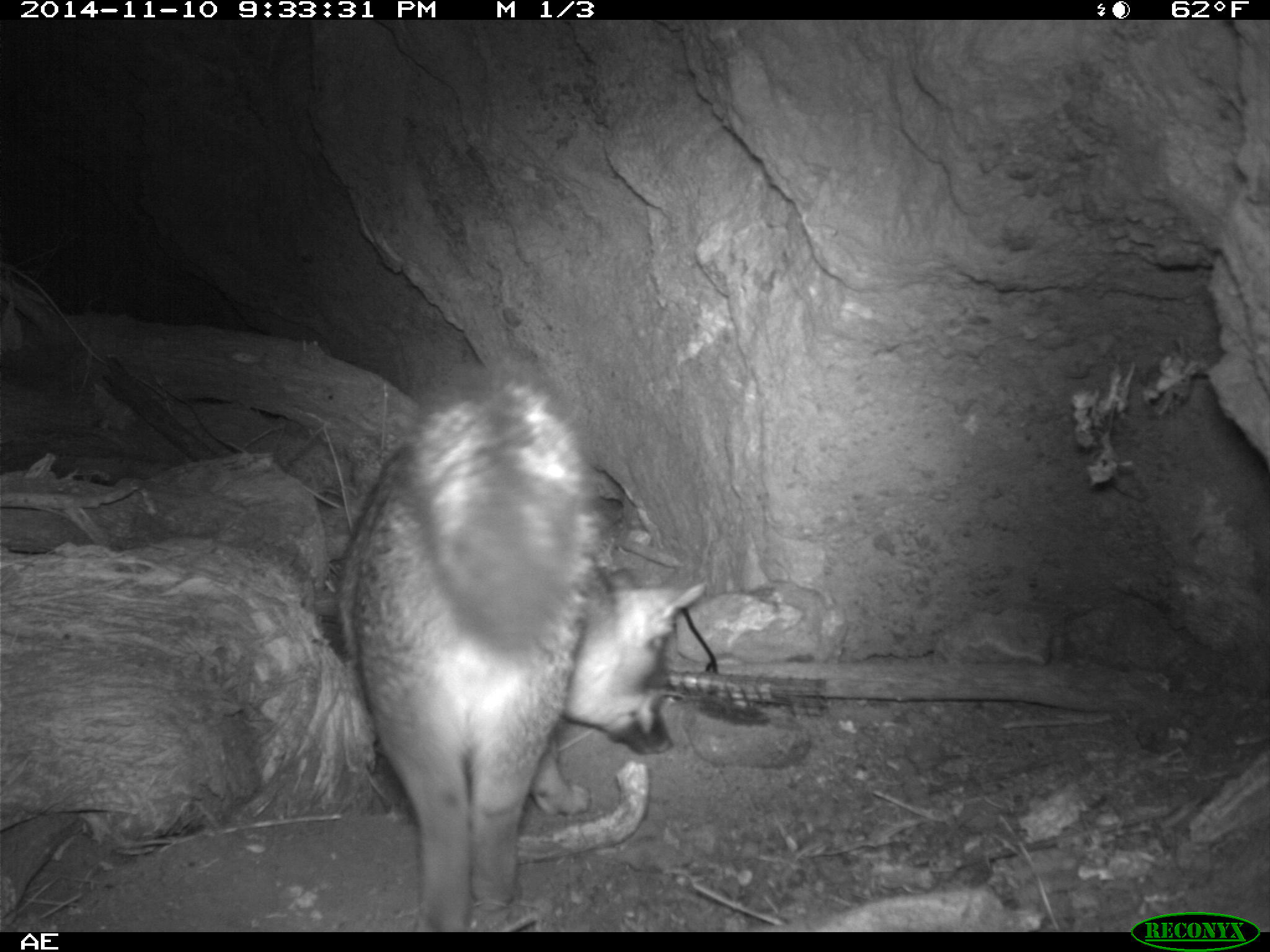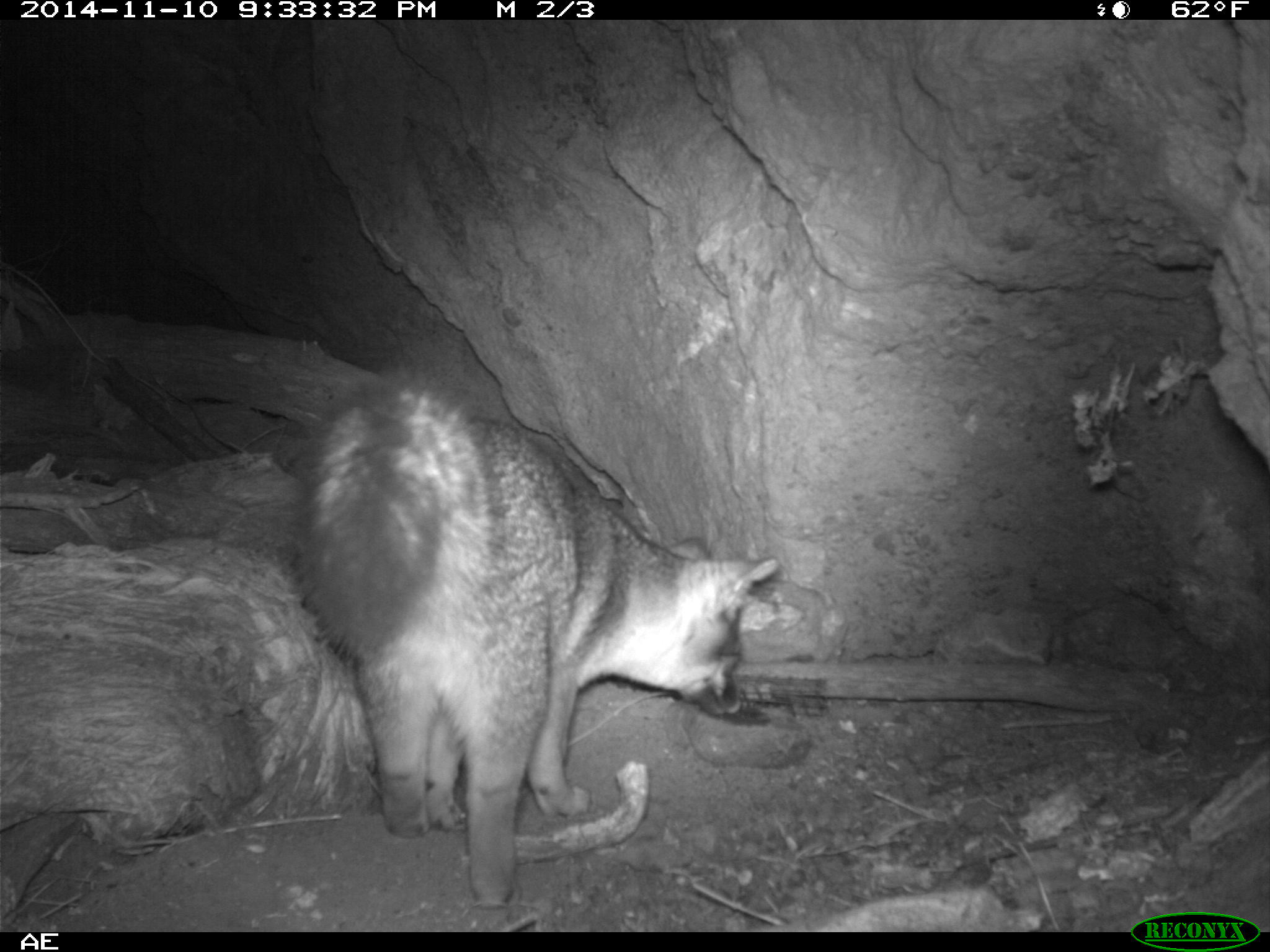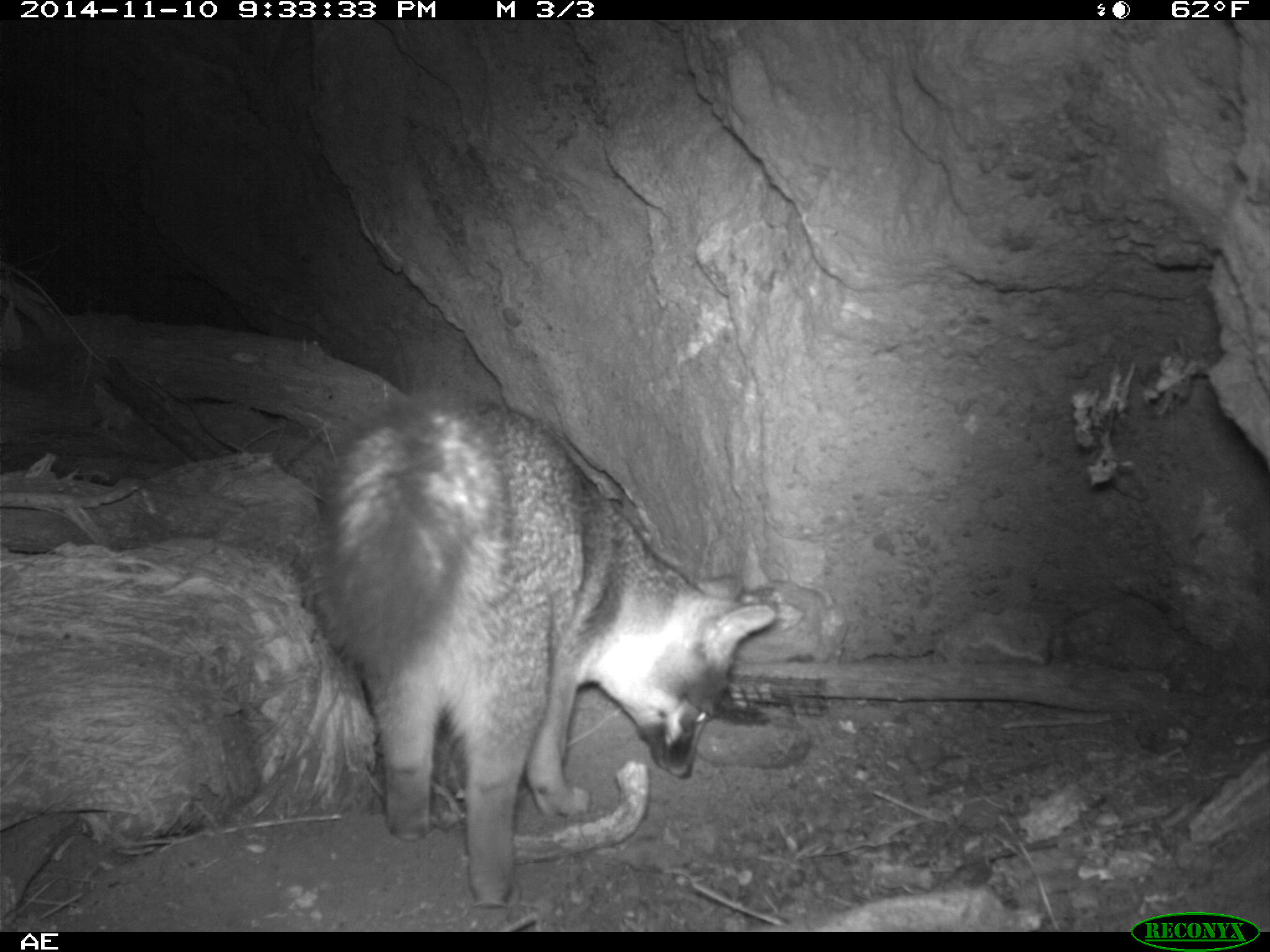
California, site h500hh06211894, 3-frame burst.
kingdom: Animalia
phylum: Chordata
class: Mammalia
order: Carnivora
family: Canidae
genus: Urocyon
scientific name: Urocyon littoralis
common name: island fox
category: fox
Fox (island fox) (Urocyon littoralis).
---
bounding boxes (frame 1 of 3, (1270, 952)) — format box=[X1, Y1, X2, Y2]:
fox: box=[337, 357, 708, 933]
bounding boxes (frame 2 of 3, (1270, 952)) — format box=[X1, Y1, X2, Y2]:
fox: box=[288, 370, 785, 909]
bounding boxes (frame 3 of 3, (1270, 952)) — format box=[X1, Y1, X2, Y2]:
fox: box=[313, 393, 775, 908]